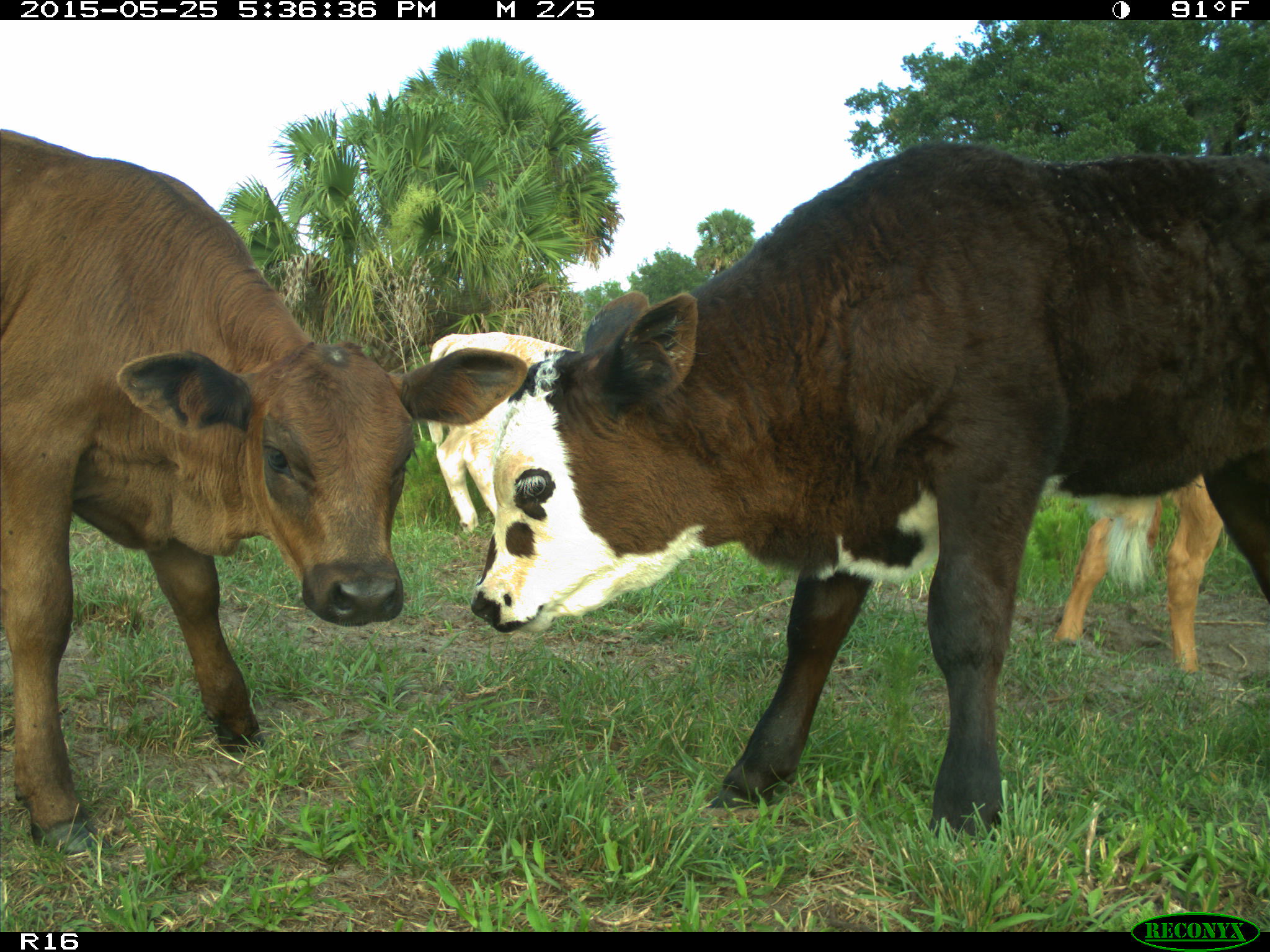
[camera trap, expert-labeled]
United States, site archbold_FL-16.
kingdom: Animalia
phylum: Chordata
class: Mammalia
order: Artiodactyla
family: Bovidae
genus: Bos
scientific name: Bos taurus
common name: domestic cow